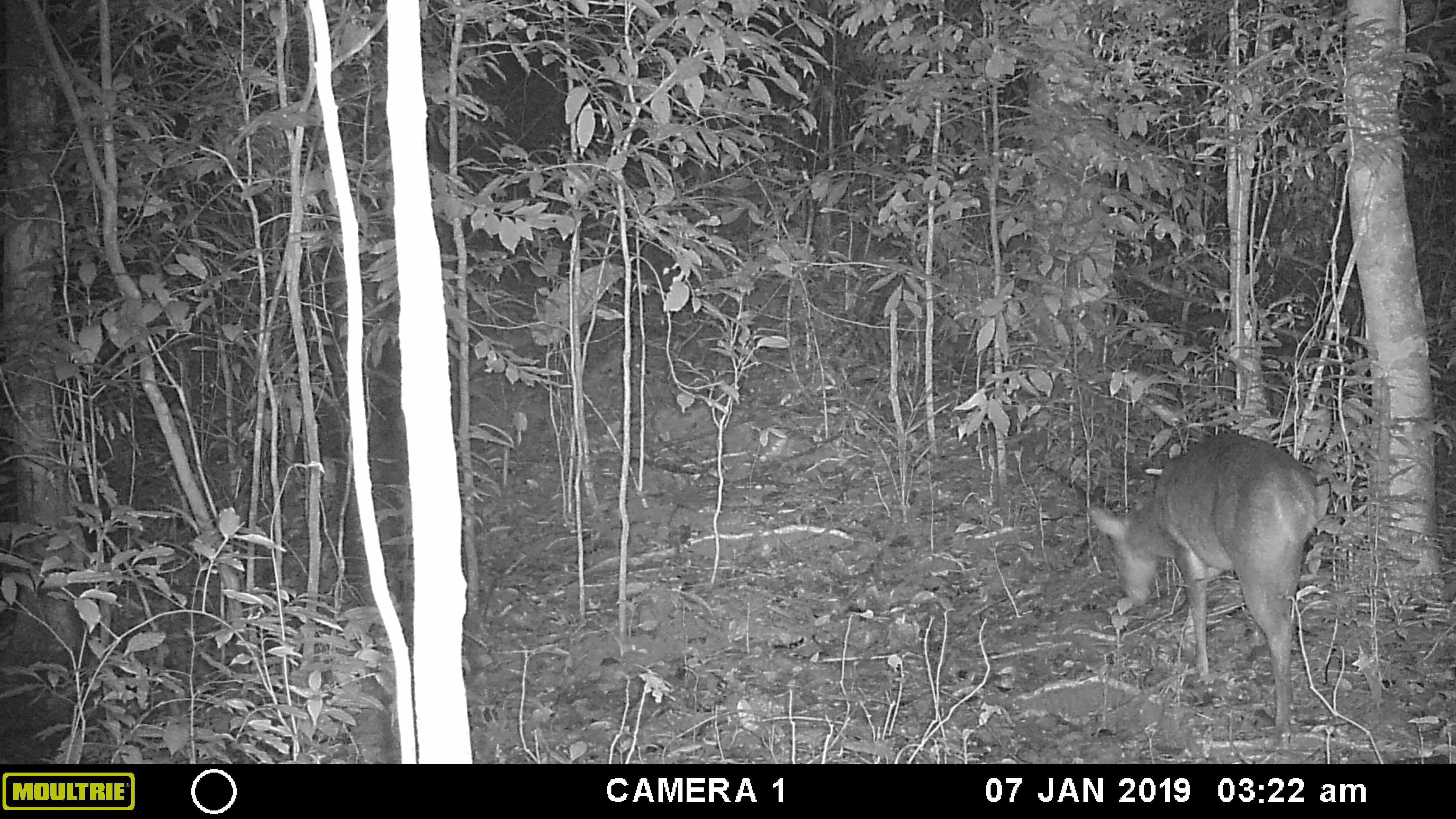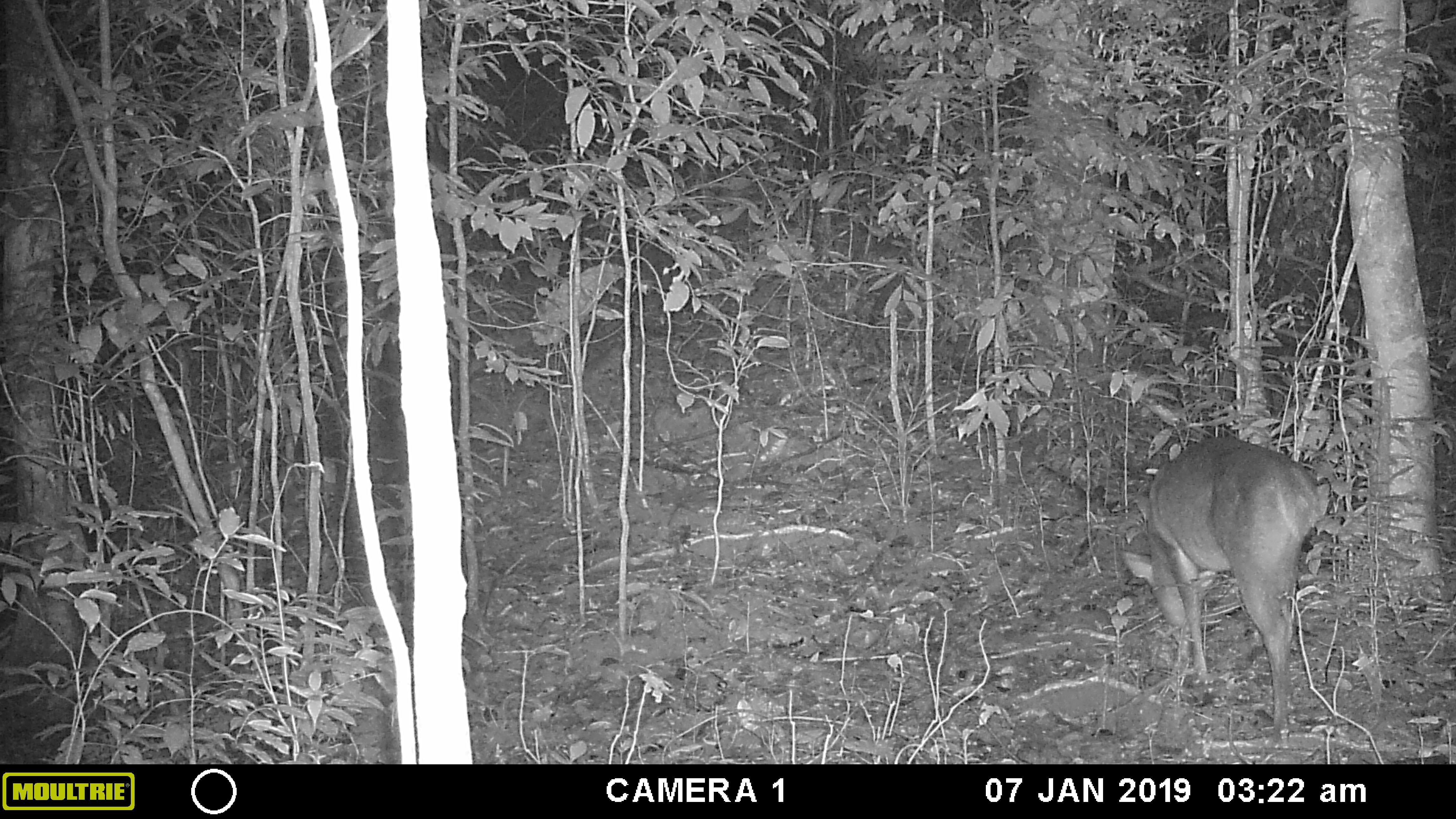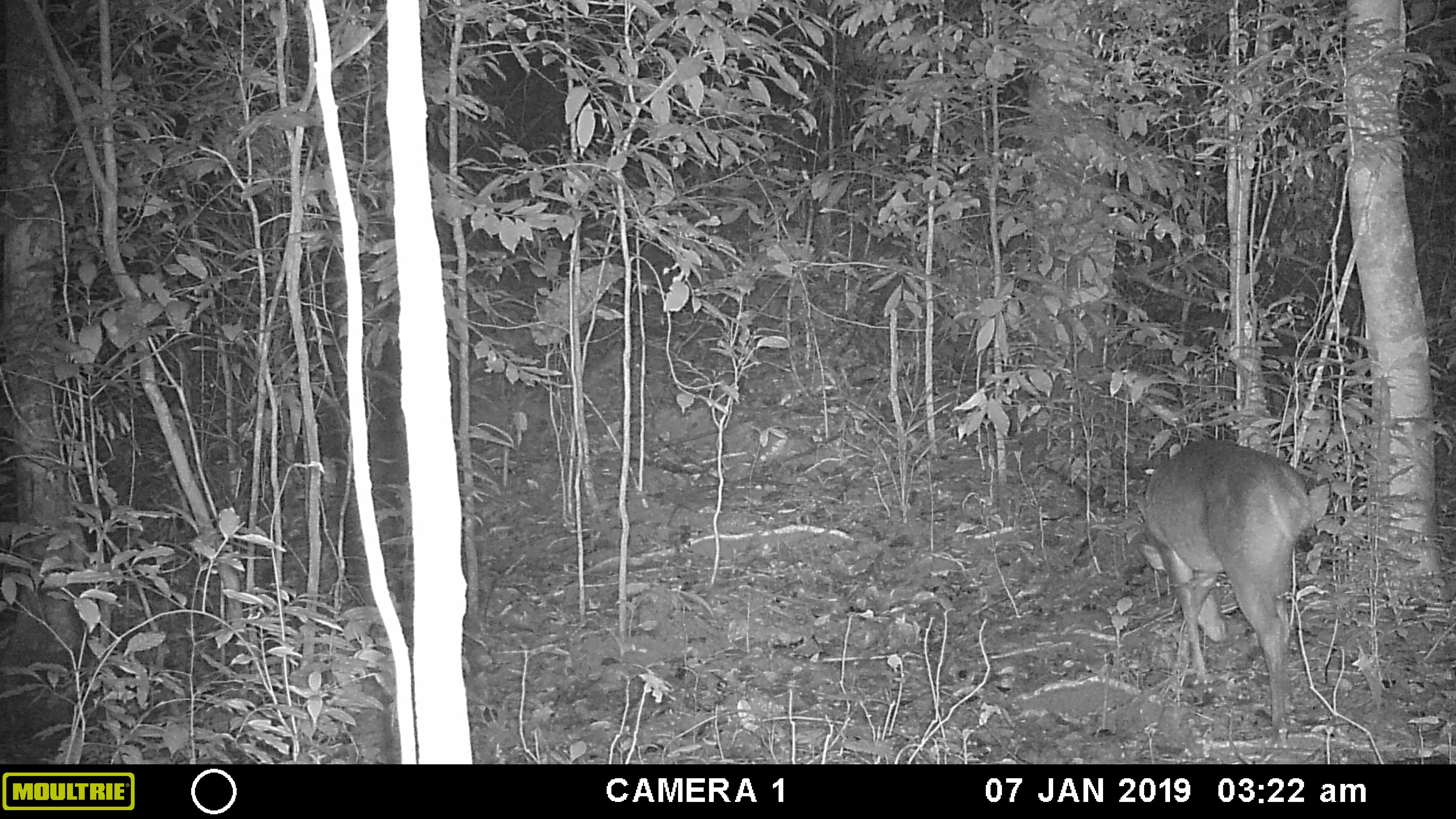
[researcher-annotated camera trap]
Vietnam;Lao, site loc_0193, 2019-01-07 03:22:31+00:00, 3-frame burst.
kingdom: Animalia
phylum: Chordata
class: Mammalia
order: Artiodactyla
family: Cervidae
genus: Muntiacus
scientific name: Muntiacus vuquangensis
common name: large-antlered muntjac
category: large antlered muntjac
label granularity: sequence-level